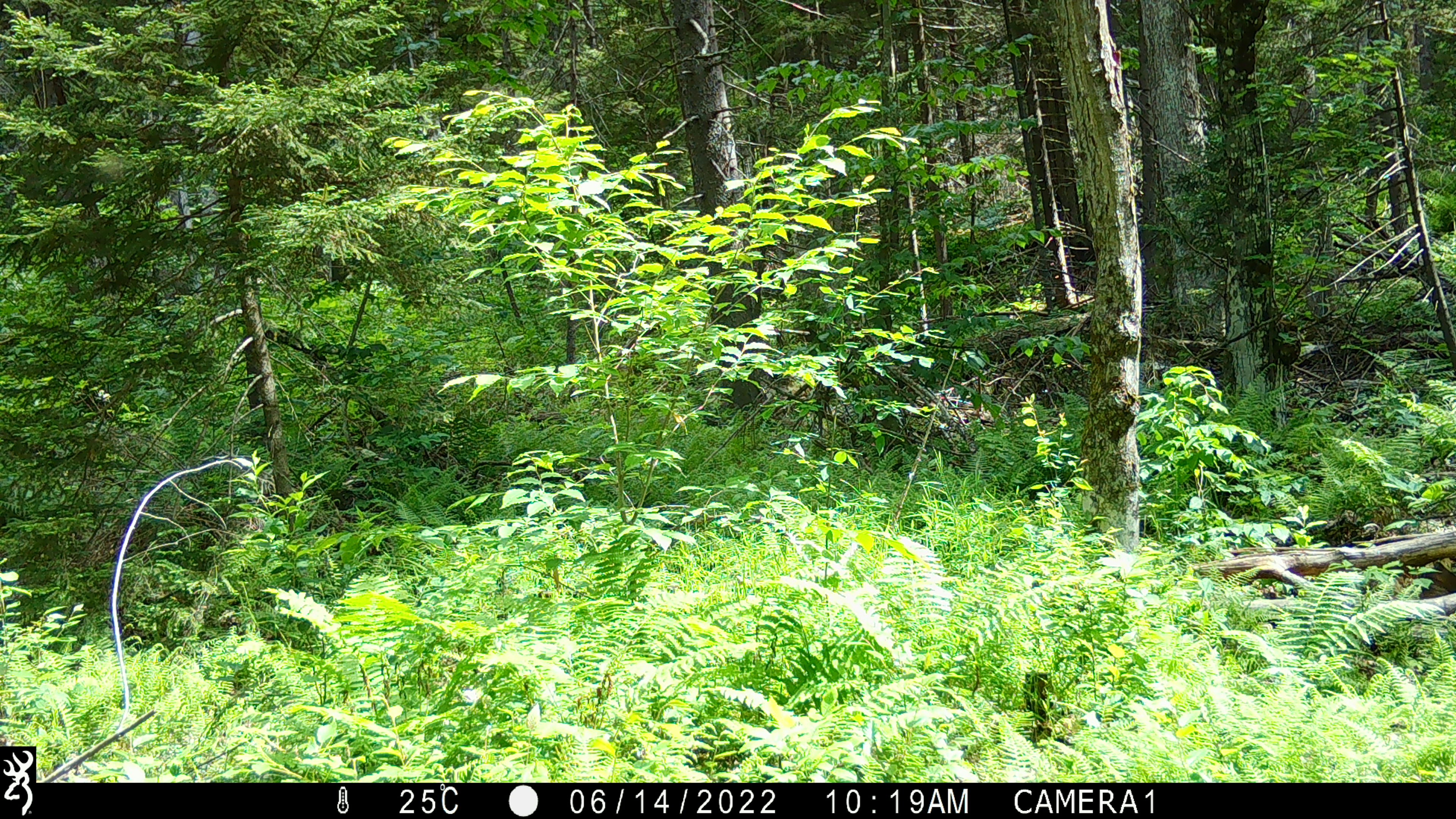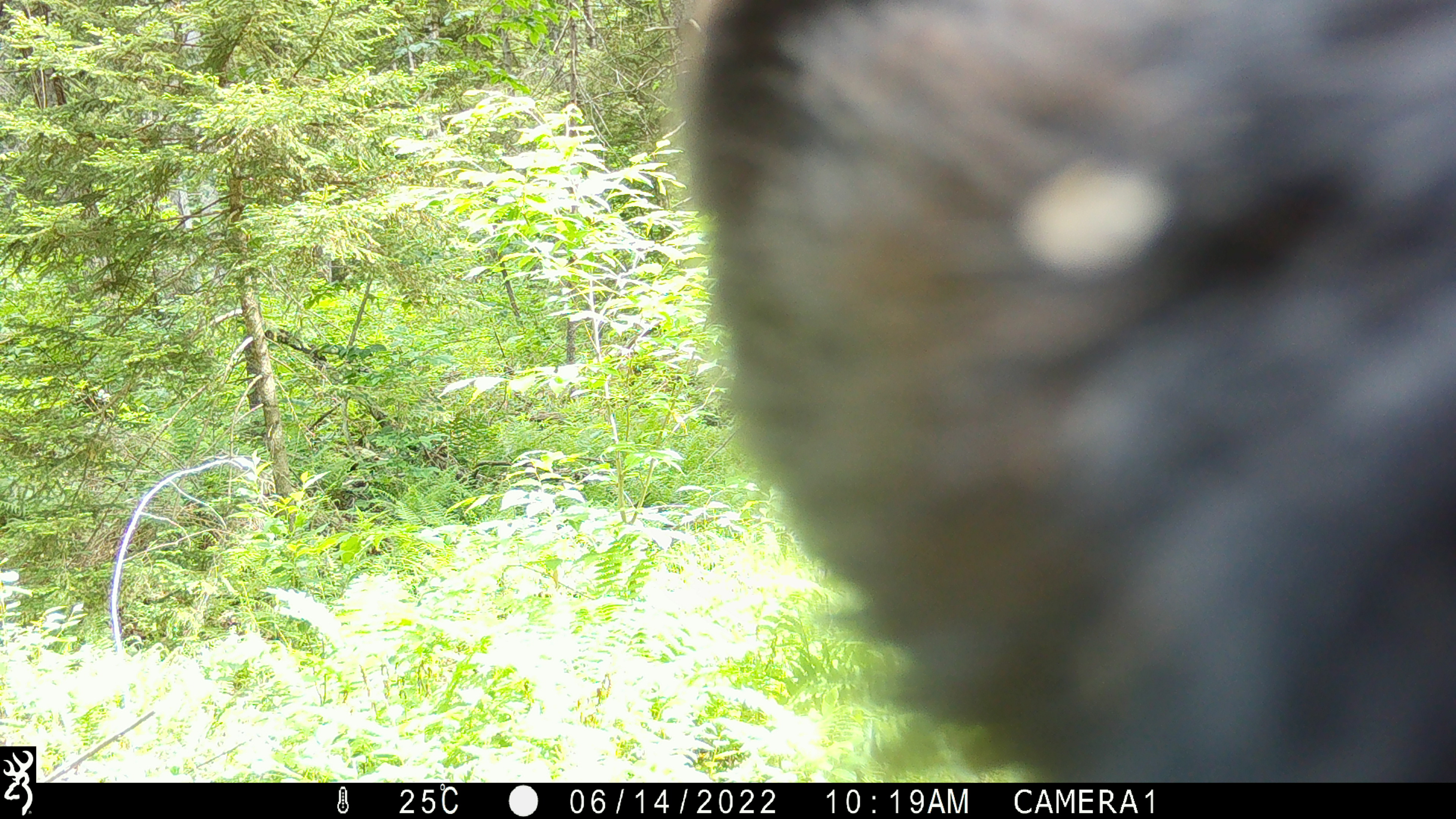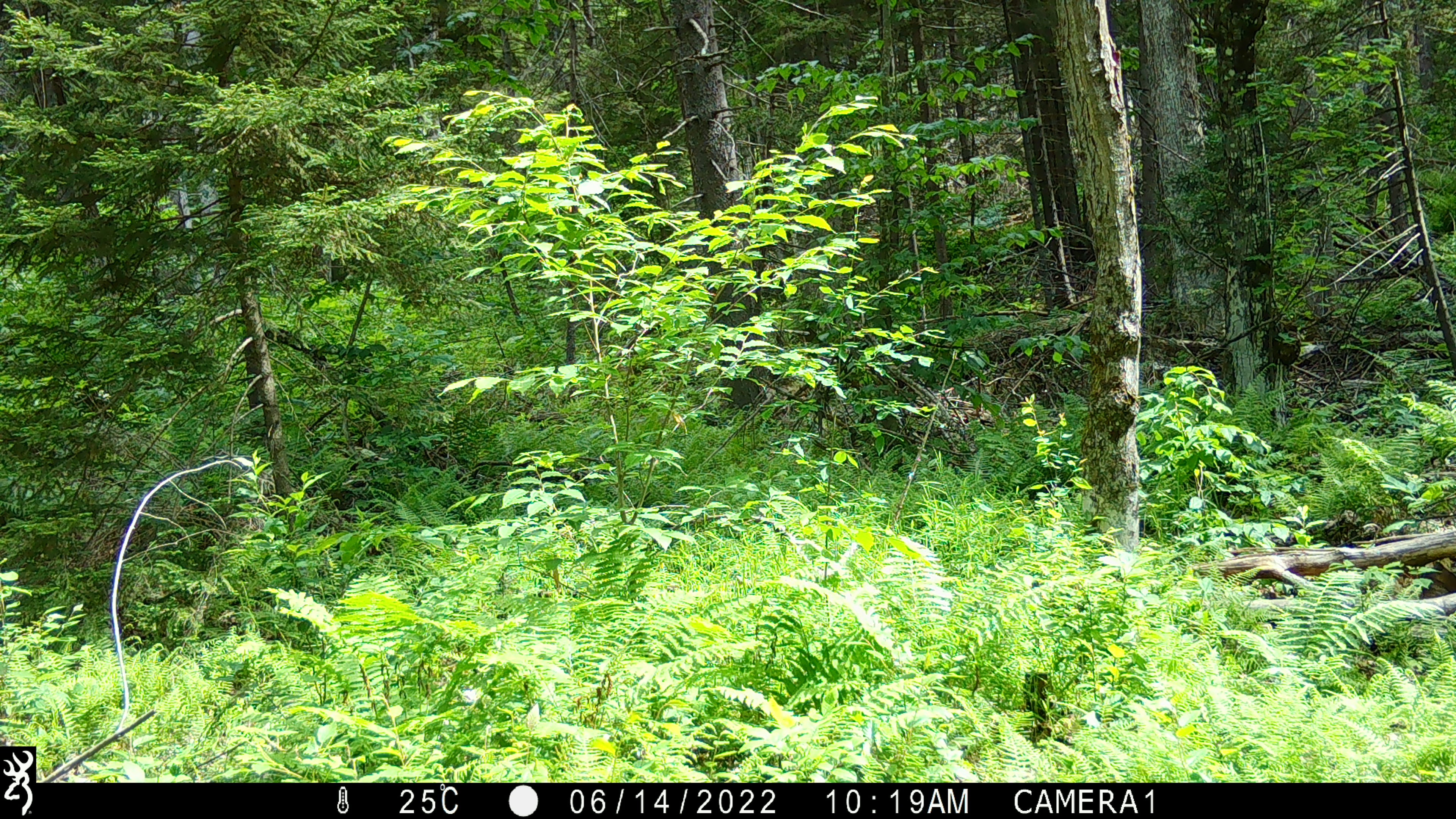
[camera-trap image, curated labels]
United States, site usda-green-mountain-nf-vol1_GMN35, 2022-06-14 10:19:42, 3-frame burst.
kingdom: Animalia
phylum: Chordata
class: Mammalia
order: Carnivora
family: Ursidae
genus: Ursus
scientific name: Ursus americanus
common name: black bear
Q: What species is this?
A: Black bear (Ursus americanus).